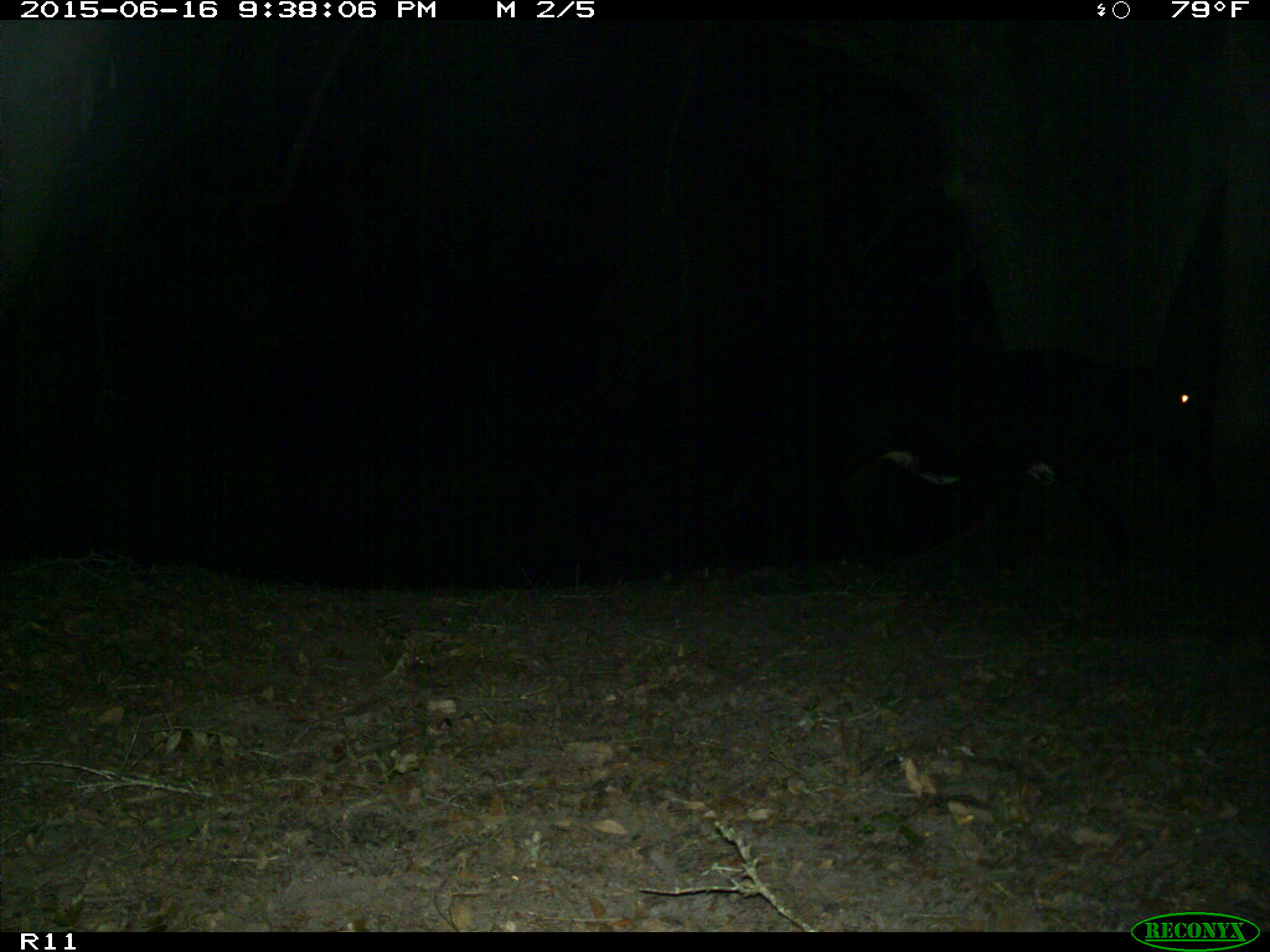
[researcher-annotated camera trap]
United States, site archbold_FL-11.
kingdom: Animalia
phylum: Chordata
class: Mammalia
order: Artiodactyla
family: Bovidae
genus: Bos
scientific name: Bos taurus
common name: domestic cow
Bos taurus (domestic cow).